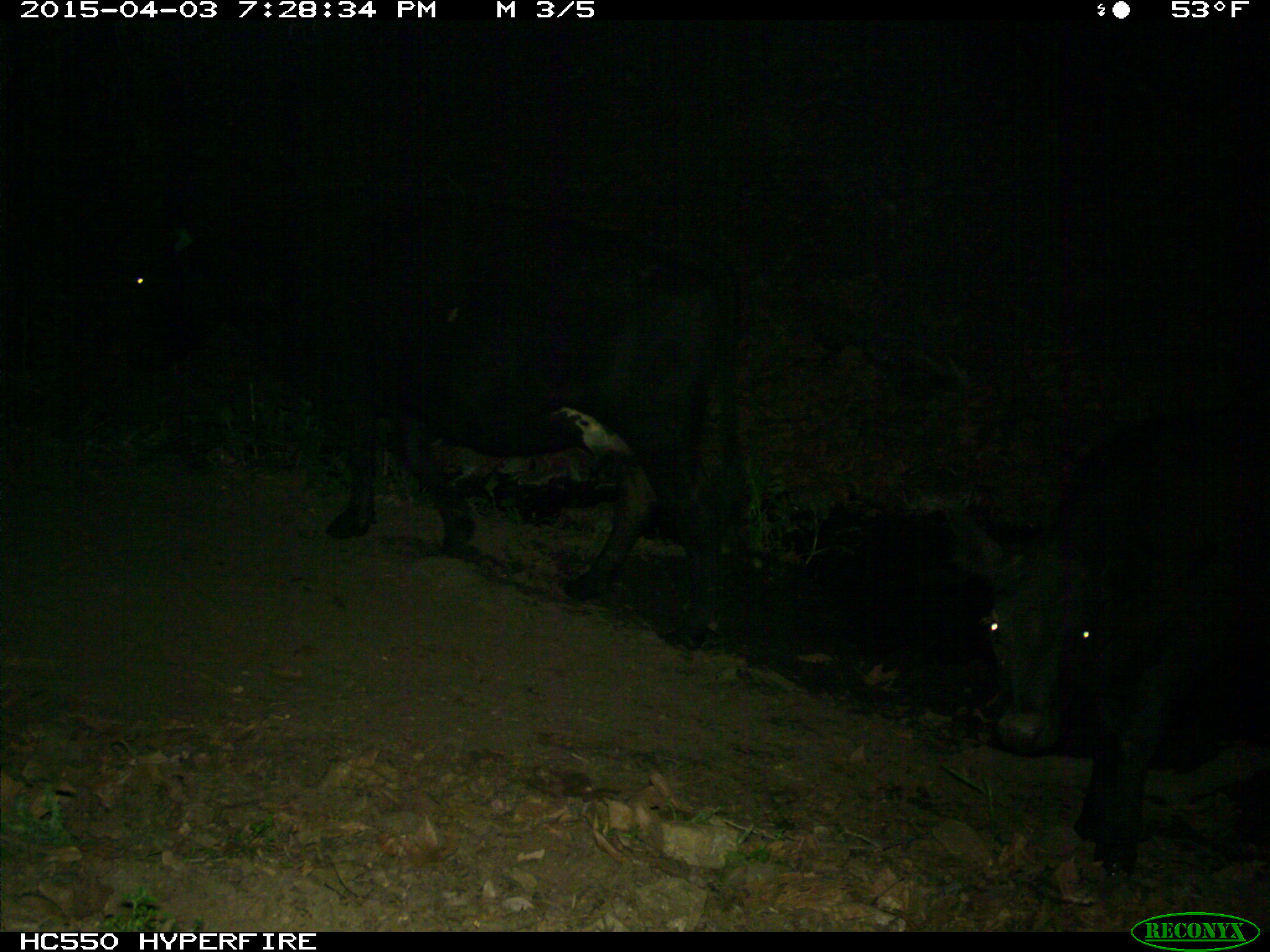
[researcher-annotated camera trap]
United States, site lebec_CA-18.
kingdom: Animalia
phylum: Chordata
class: Mammalia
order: Artiodactyla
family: Bovidae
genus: Bos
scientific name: Bos taurus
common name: domestic cow